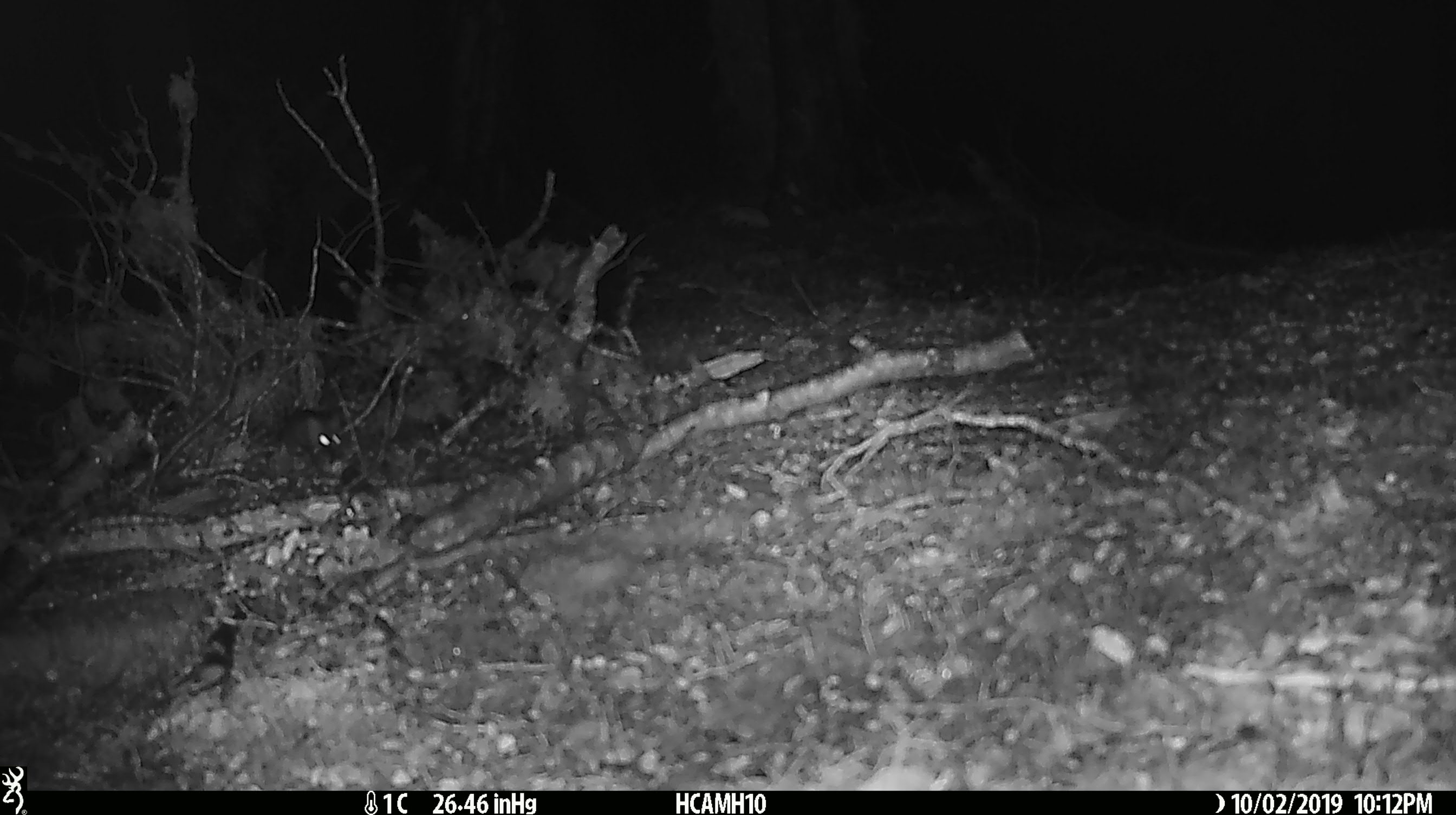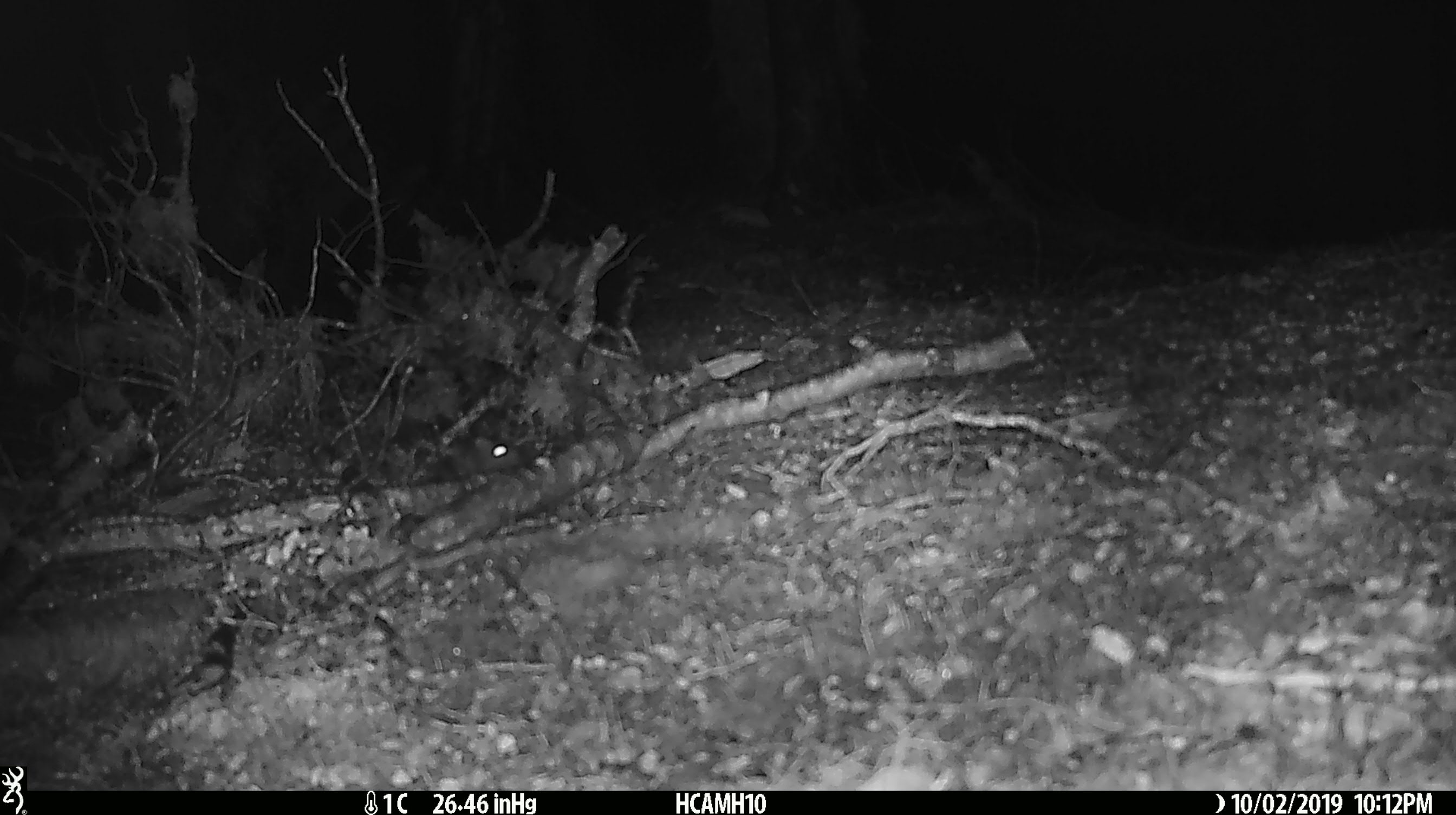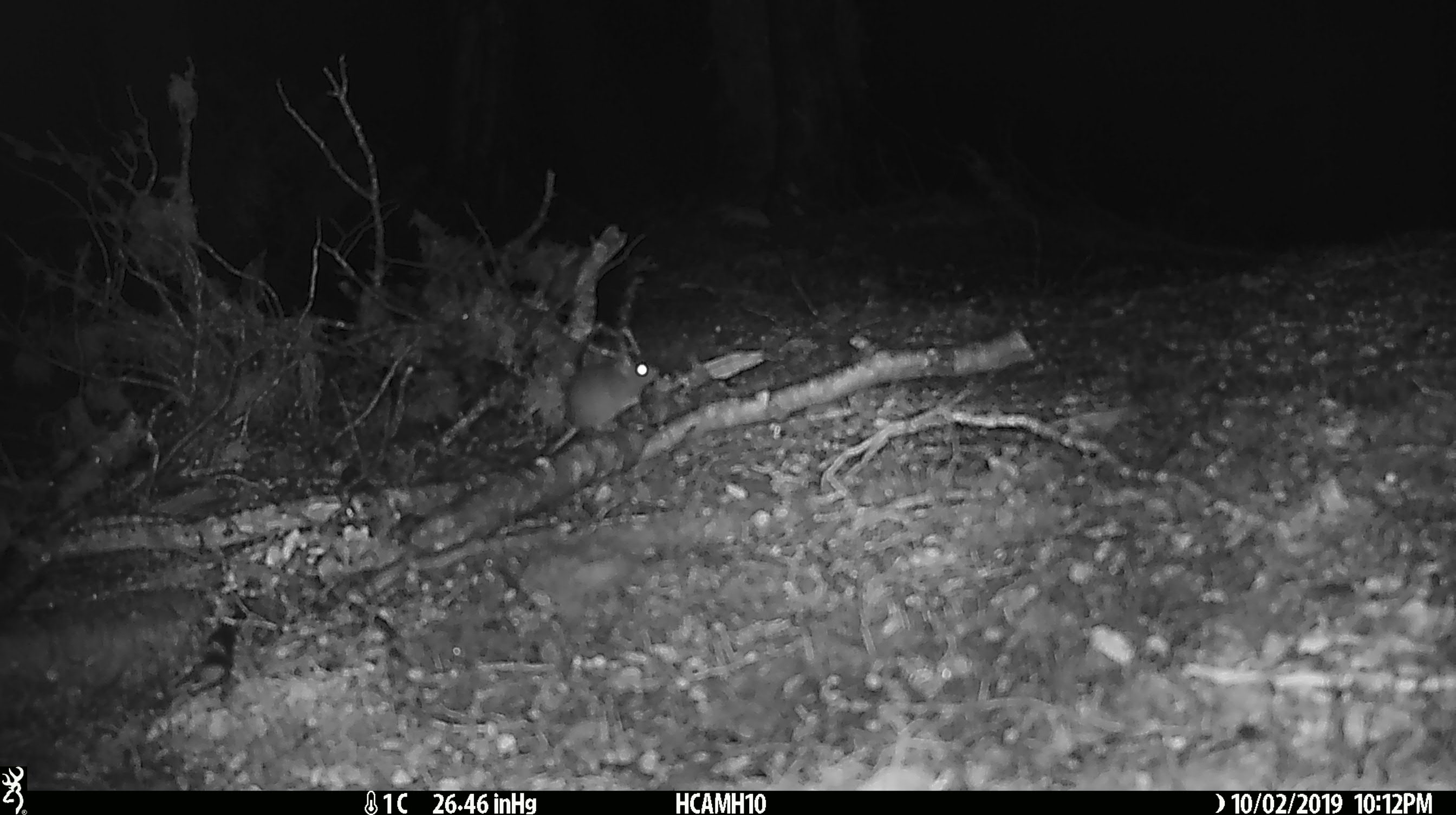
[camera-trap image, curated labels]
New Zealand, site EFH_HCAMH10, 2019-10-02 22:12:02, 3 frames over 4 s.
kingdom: Animalia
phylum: Chordata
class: Mammalia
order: Rodentia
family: Muridae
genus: Mus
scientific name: Mus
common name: mouse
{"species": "mouse (Mus)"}